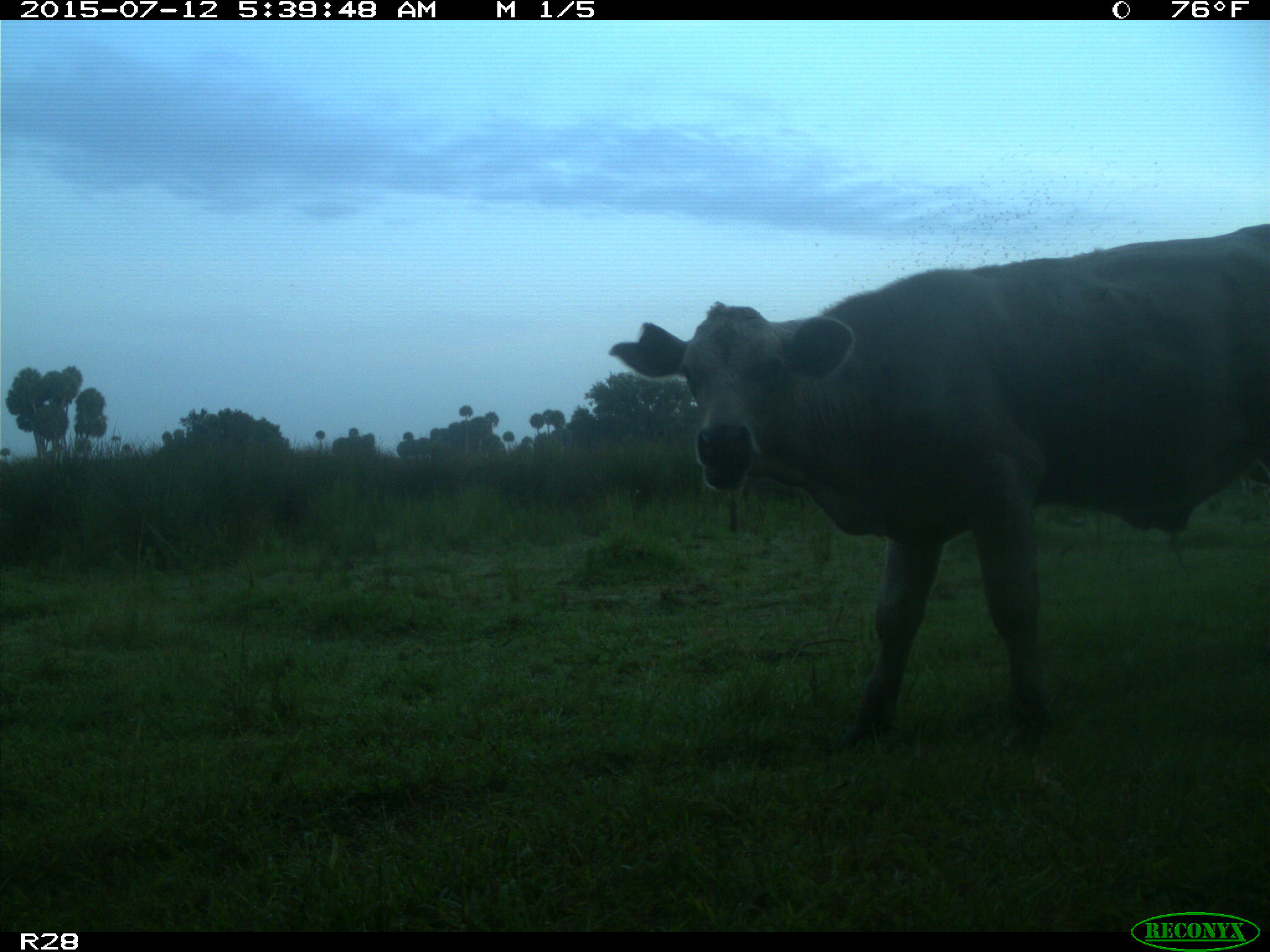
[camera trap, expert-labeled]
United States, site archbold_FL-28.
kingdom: Animalia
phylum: Chordata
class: Mammalia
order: Artiodactyla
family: Bovidae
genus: Bos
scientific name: Bos taurus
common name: domestic cow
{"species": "Bos taurus (domestic cow)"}